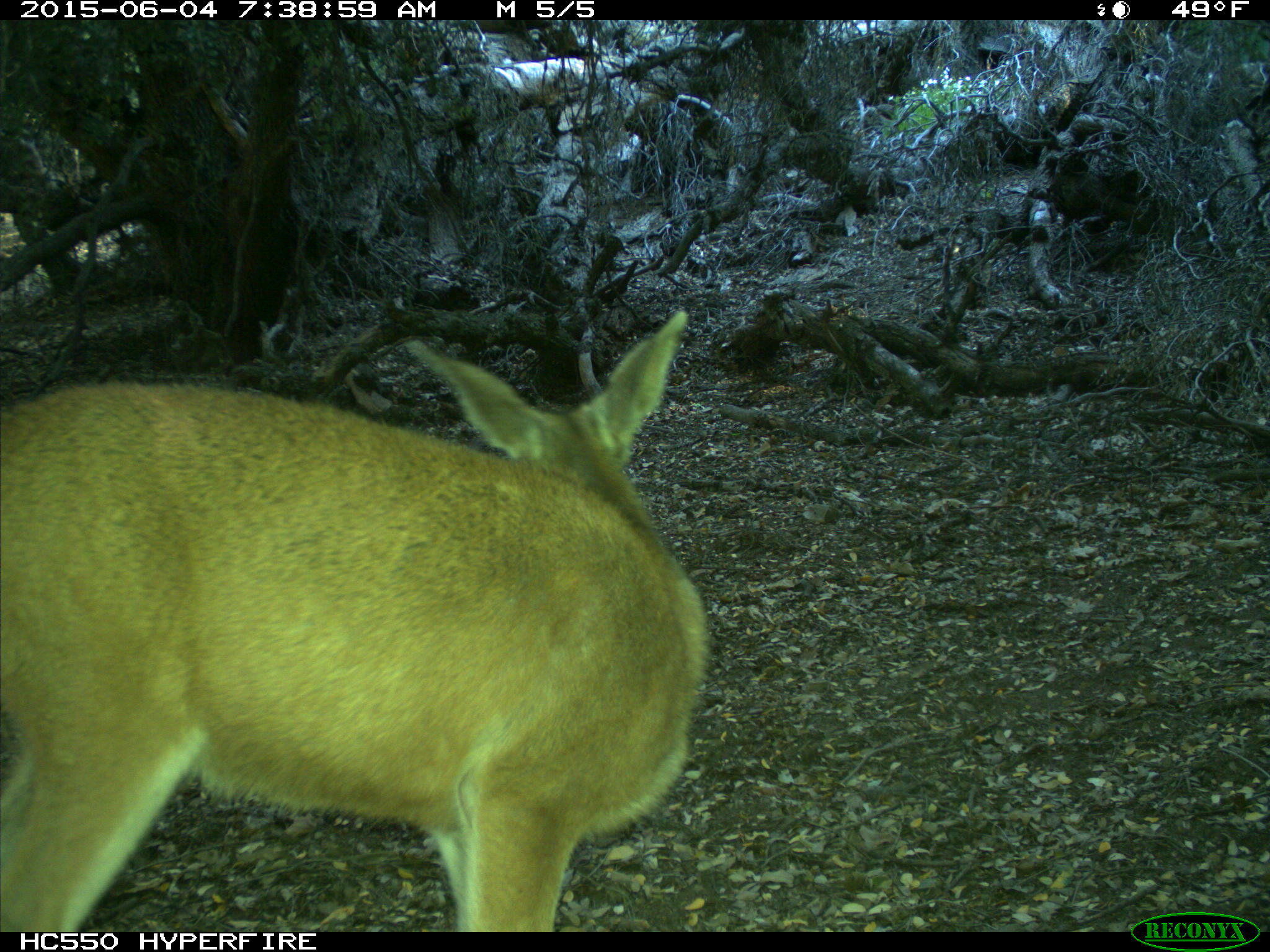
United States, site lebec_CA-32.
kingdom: Animalia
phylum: Chordata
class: Mammalia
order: Artiodactyla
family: Cervidae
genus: Odocoileus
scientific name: Odocoileus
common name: deer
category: unidentified deer